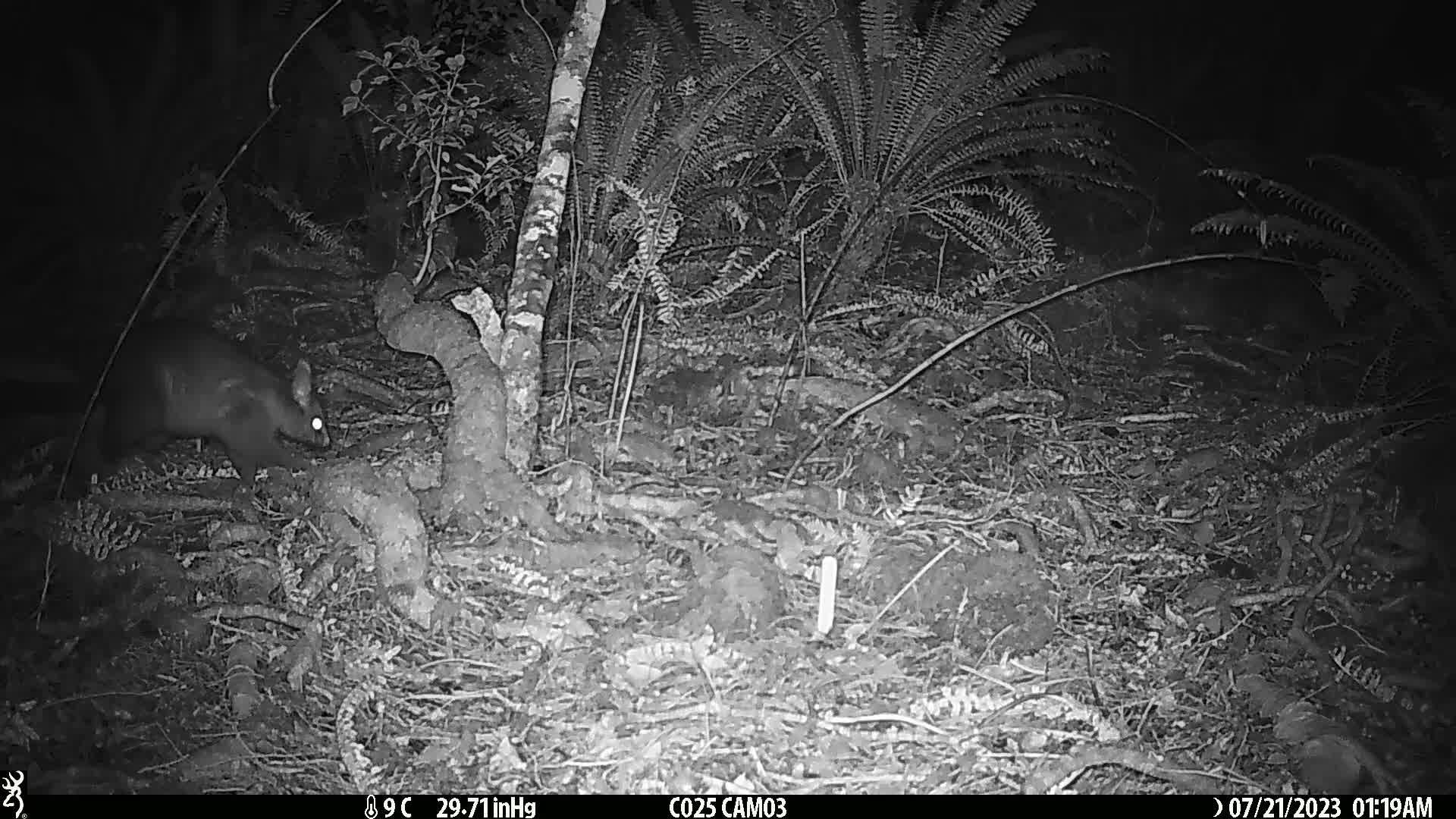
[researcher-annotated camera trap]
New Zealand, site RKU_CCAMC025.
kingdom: Animalia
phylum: Chordata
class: Mammalia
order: Diprotodontia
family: Phalangeridae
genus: Trichosurus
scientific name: Trichosurus vulpecula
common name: common brushtail possum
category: possum